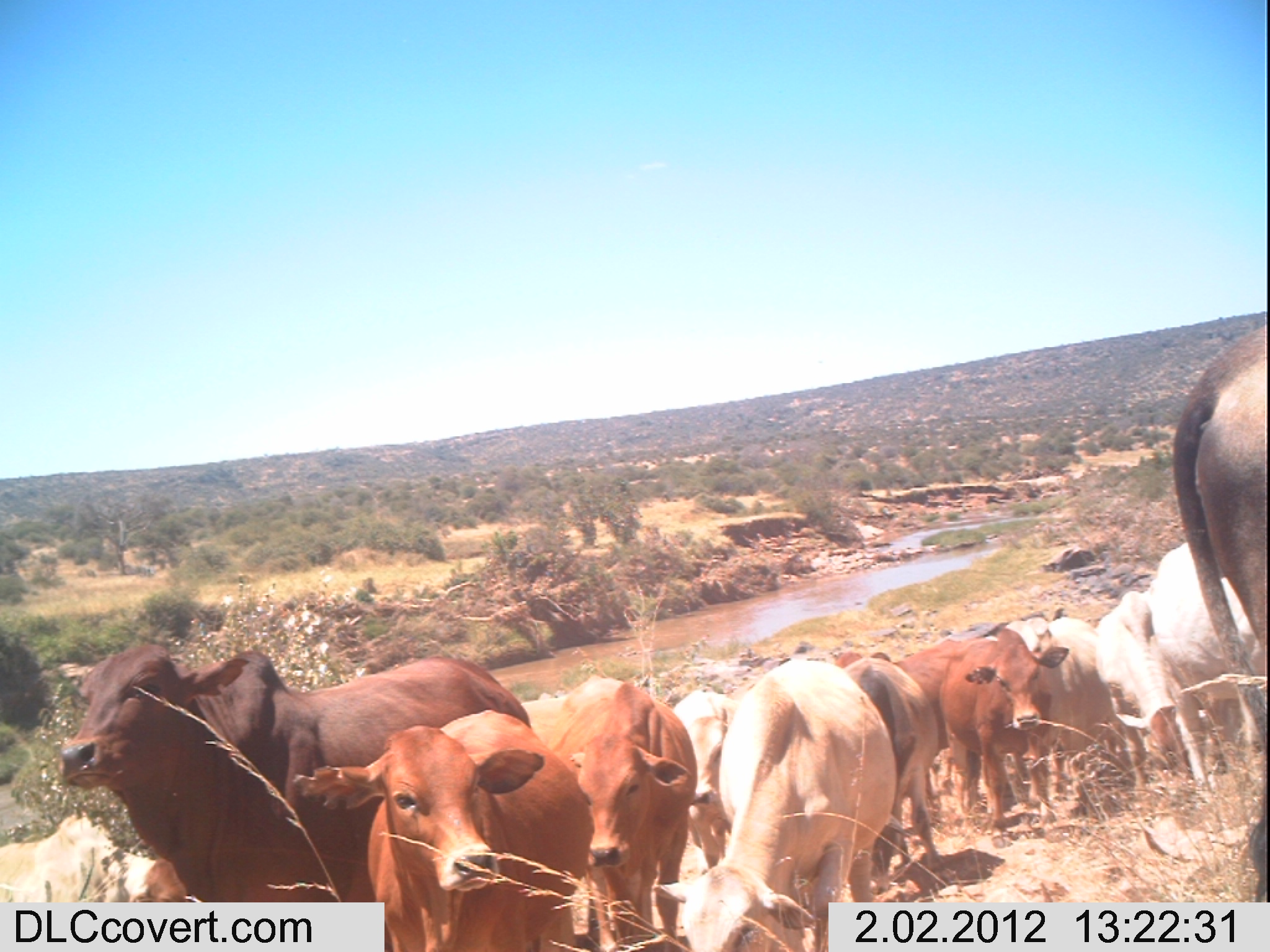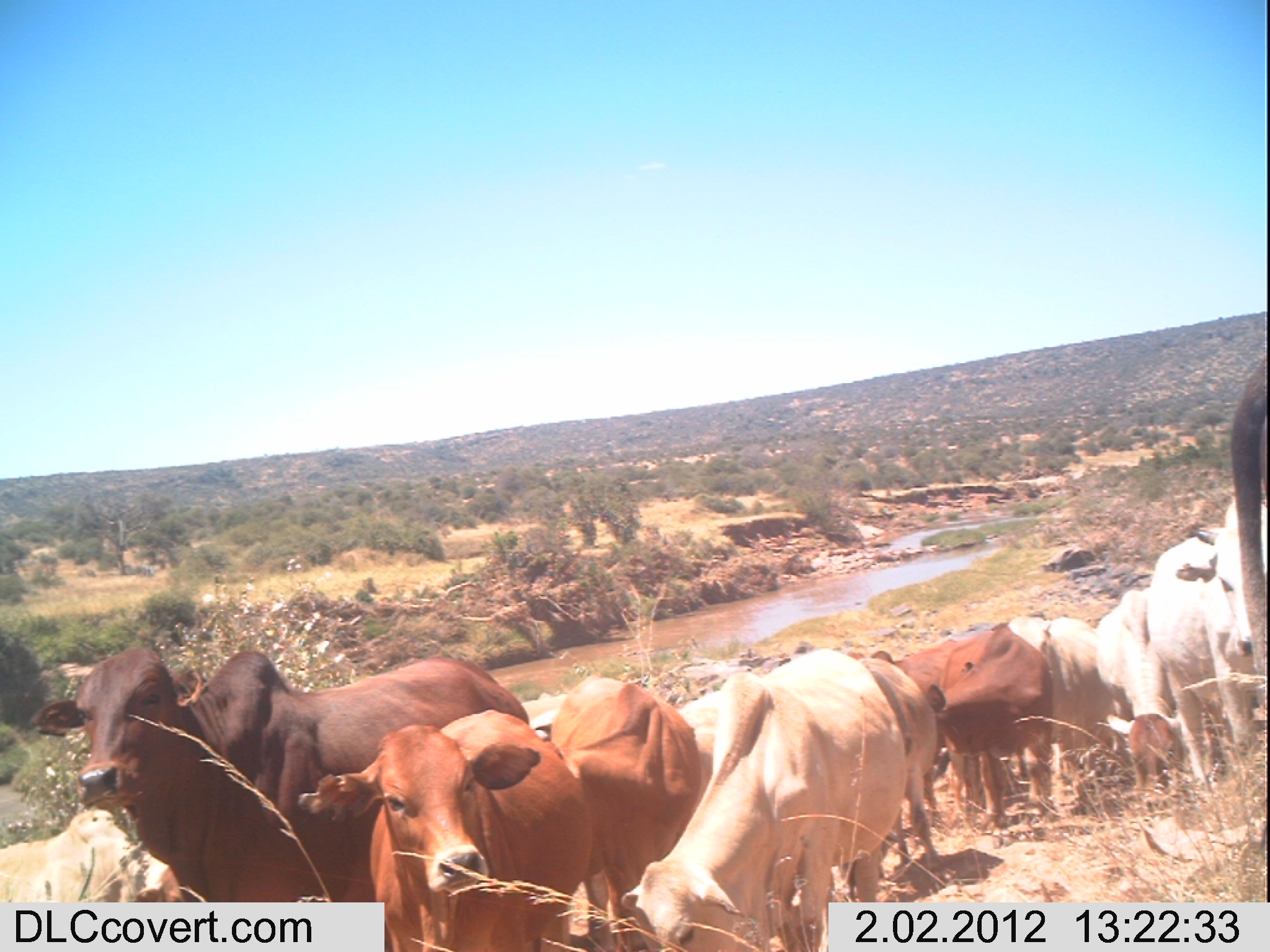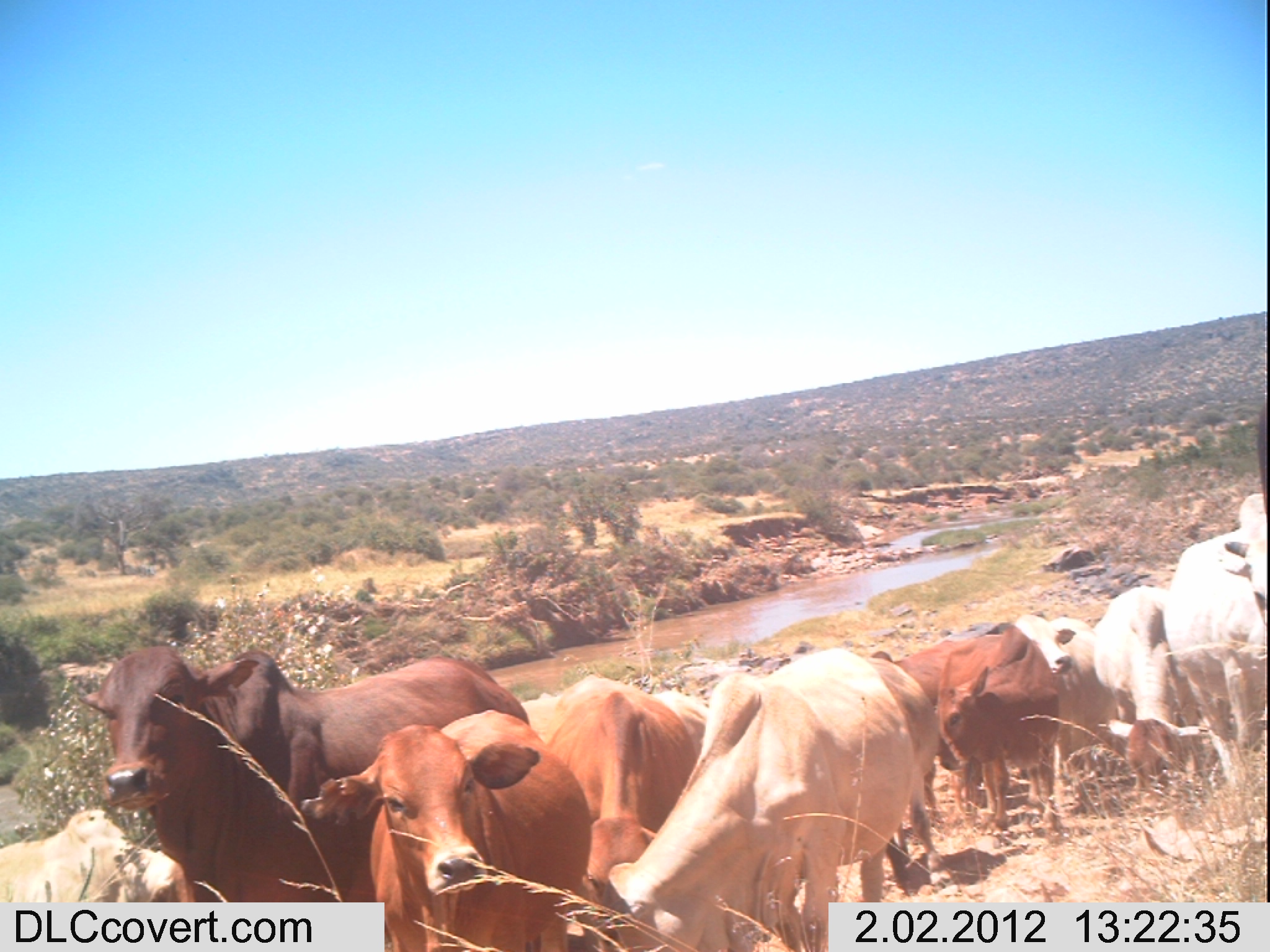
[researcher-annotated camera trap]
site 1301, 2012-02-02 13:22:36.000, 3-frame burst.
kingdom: Animalia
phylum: Chordata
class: Mammalia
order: Artiodactyla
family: Bovidae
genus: Bos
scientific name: Bos taurus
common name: domestic cattle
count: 12